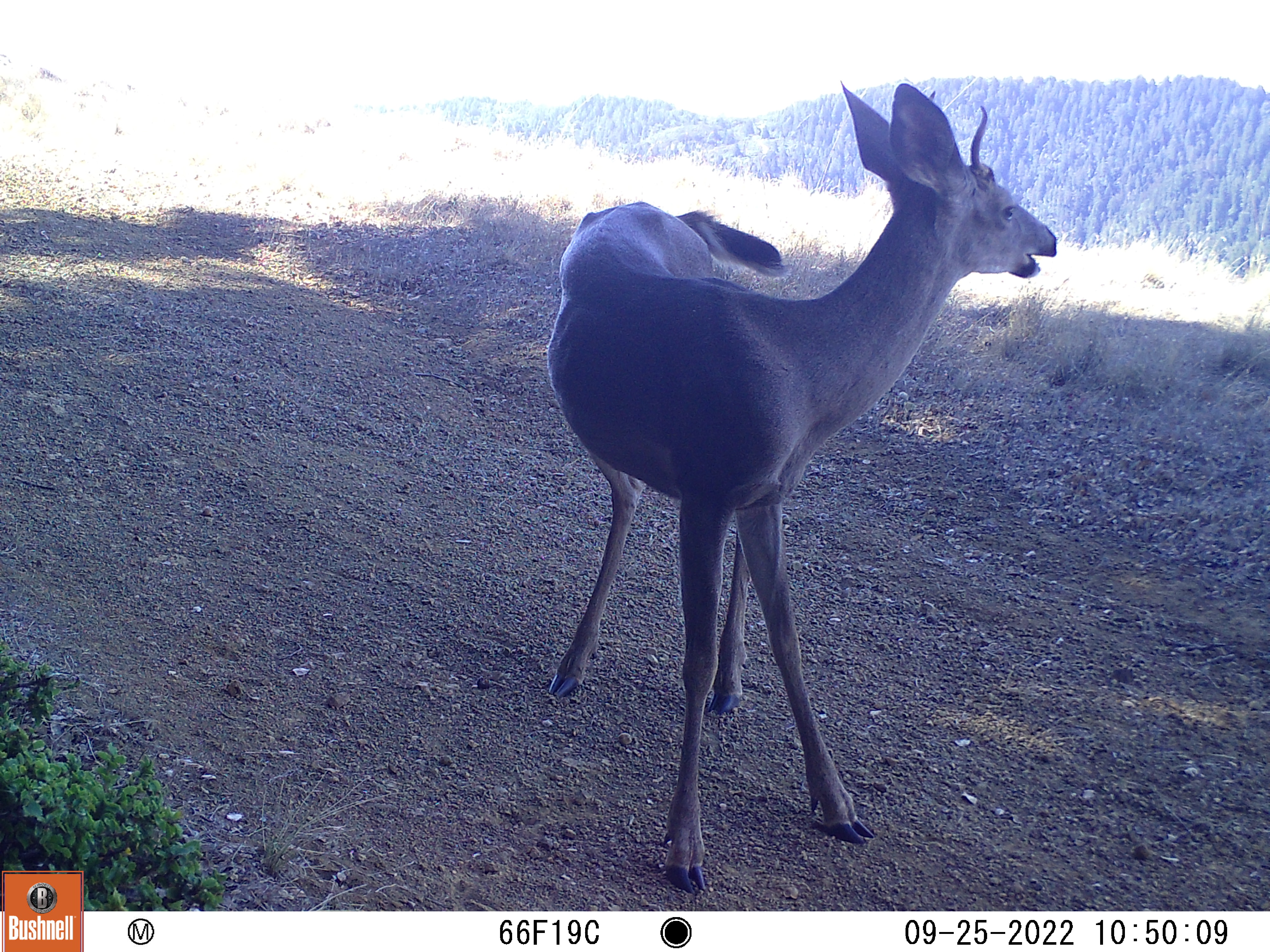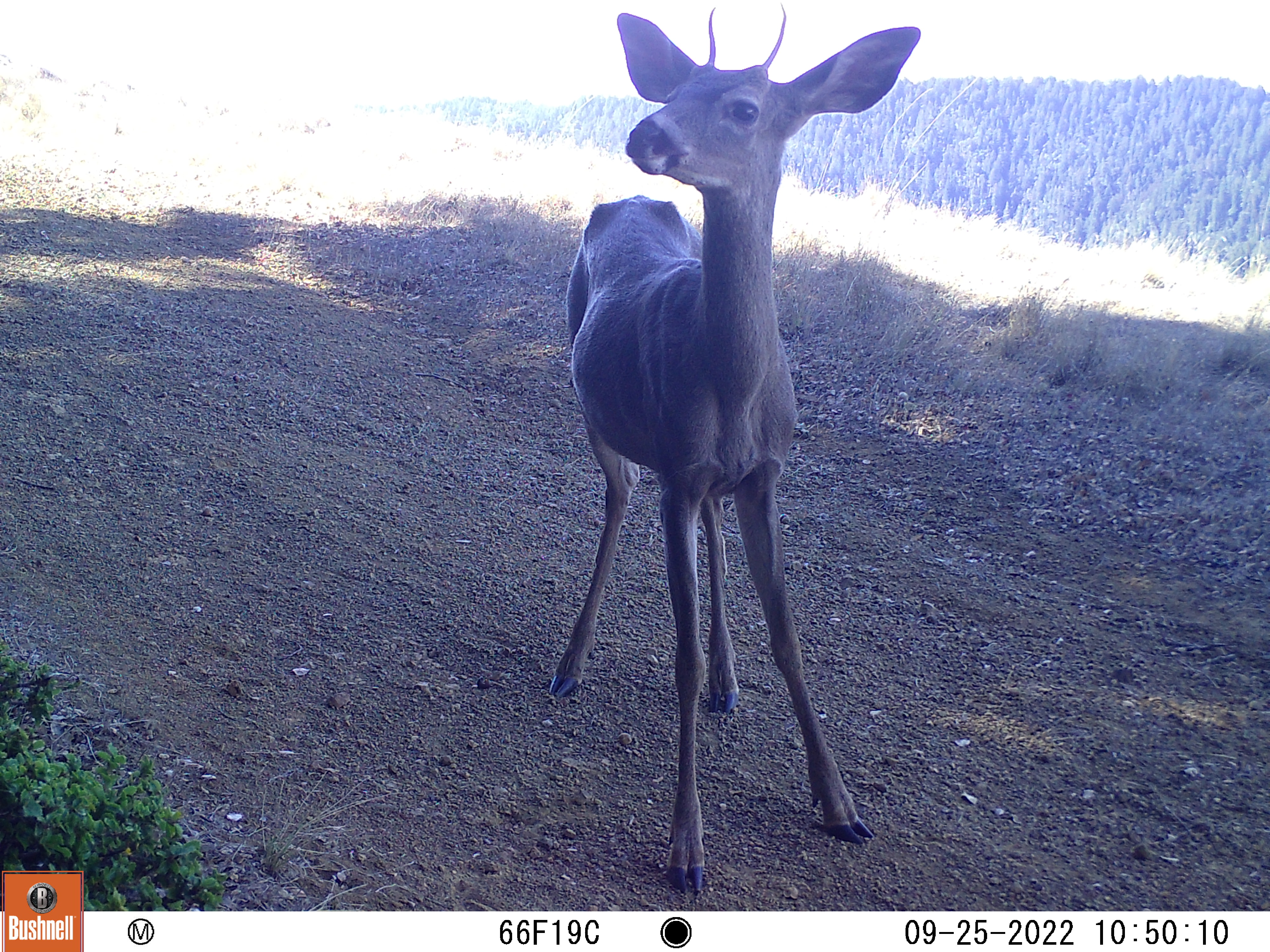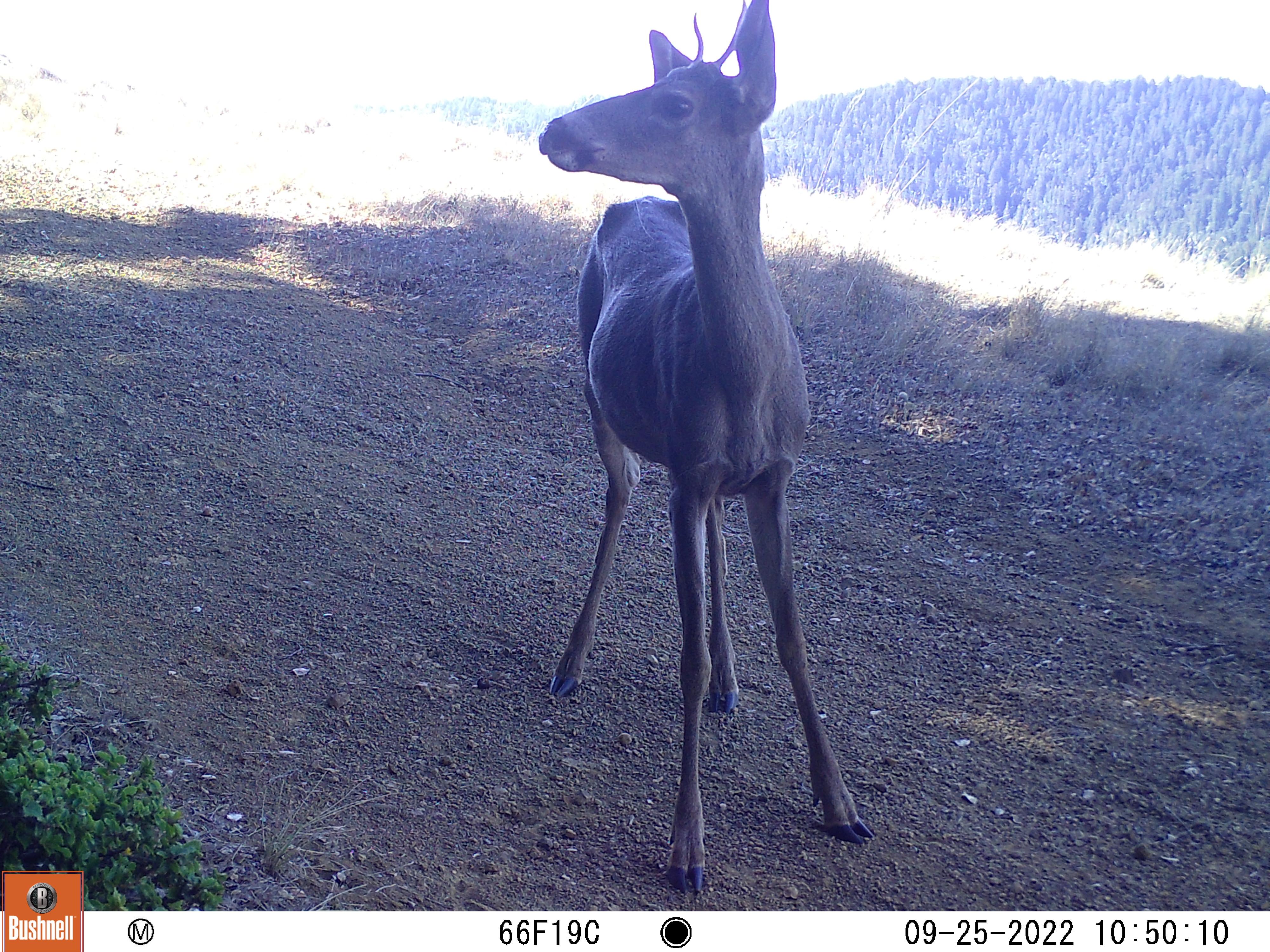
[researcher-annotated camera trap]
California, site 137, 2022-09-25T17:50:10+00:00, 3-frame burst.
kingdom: Animalia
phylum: Chordata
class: Mammalia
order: Artiodactyla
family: Cervidae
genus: Odocoileus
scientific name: Odocoileus hemionus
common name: mule deer